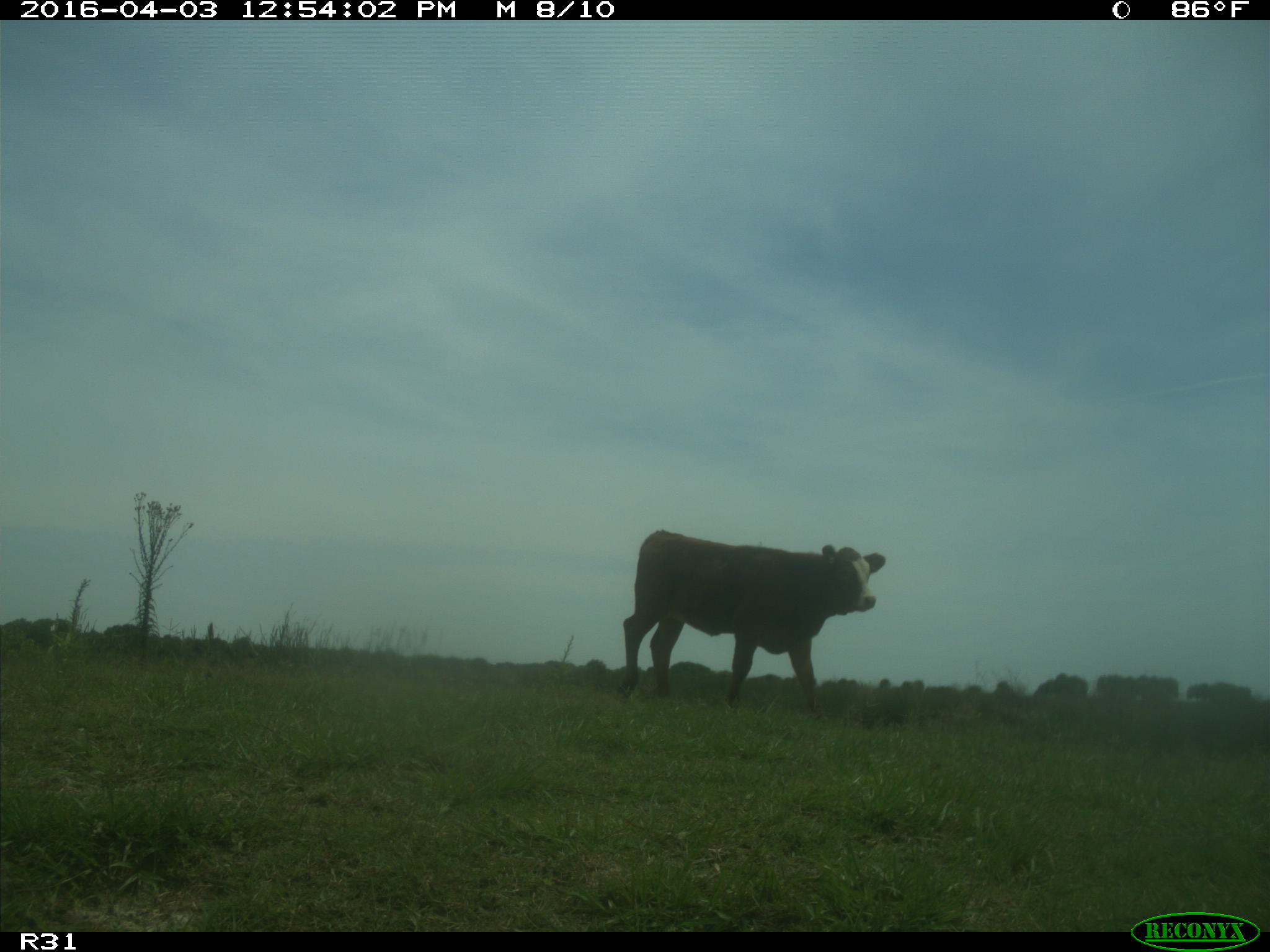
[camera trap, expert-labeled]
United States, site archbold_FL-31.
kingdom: Animalia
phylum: Chordata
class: Mammalia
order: Artiodactyla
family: Bovidae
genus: Bos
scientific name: Bos taurus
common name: domestic cow